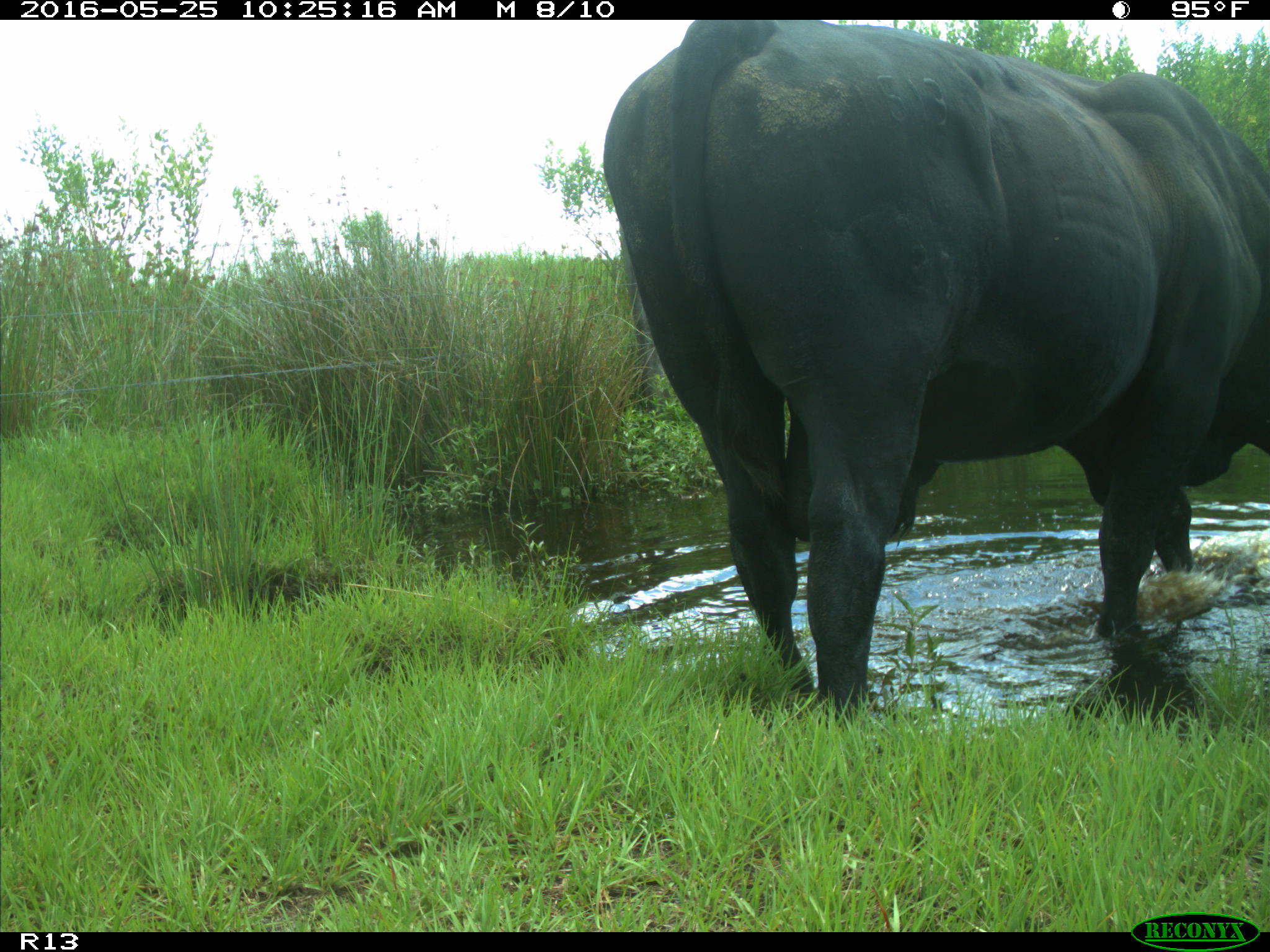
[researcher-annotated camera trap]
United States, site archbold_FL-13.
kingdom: Animalia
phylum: Chordata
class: Mammalia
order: Artiodactyla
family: Bovidae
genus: Bos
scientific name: Bos taurus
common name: domestic cow